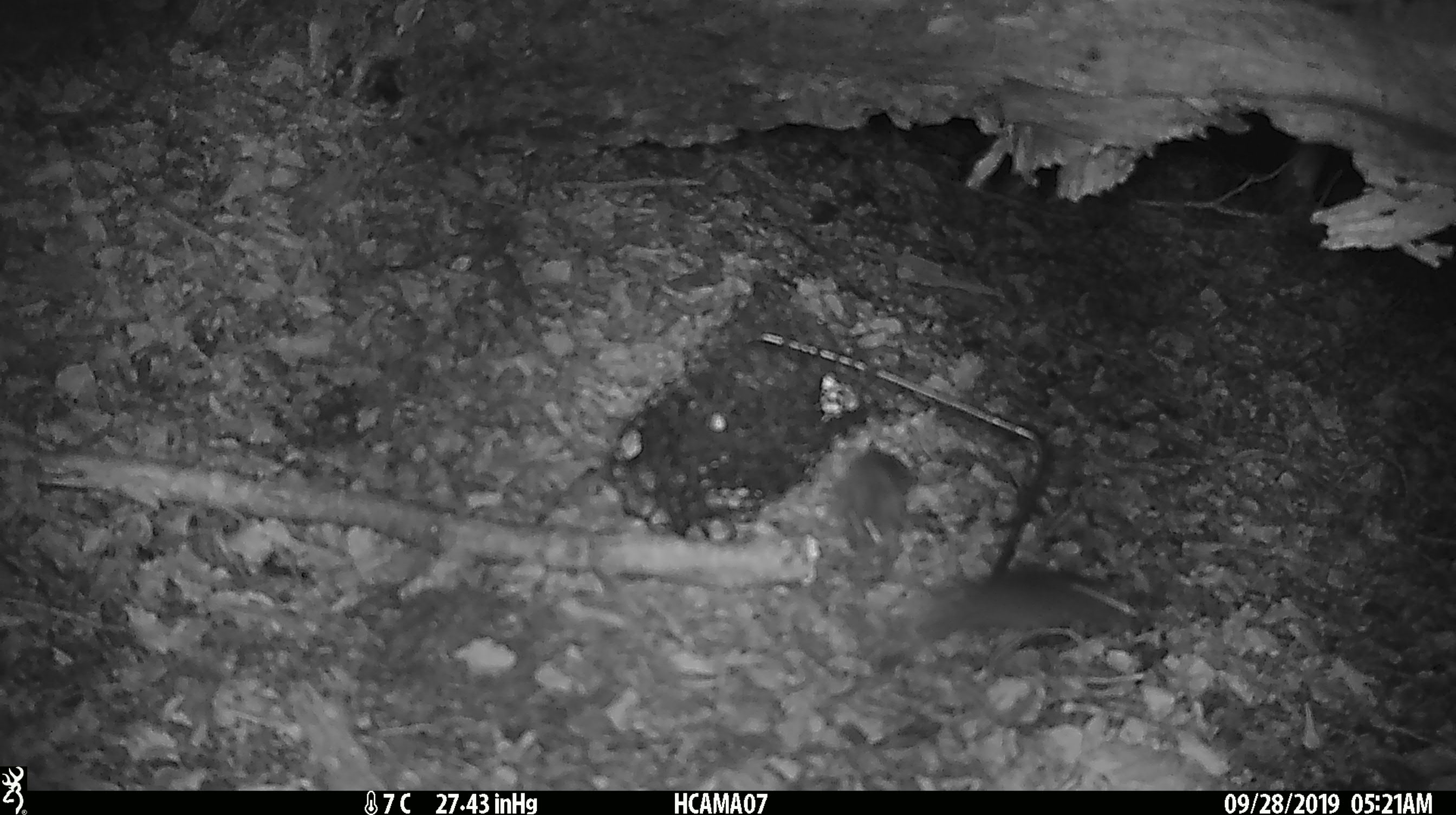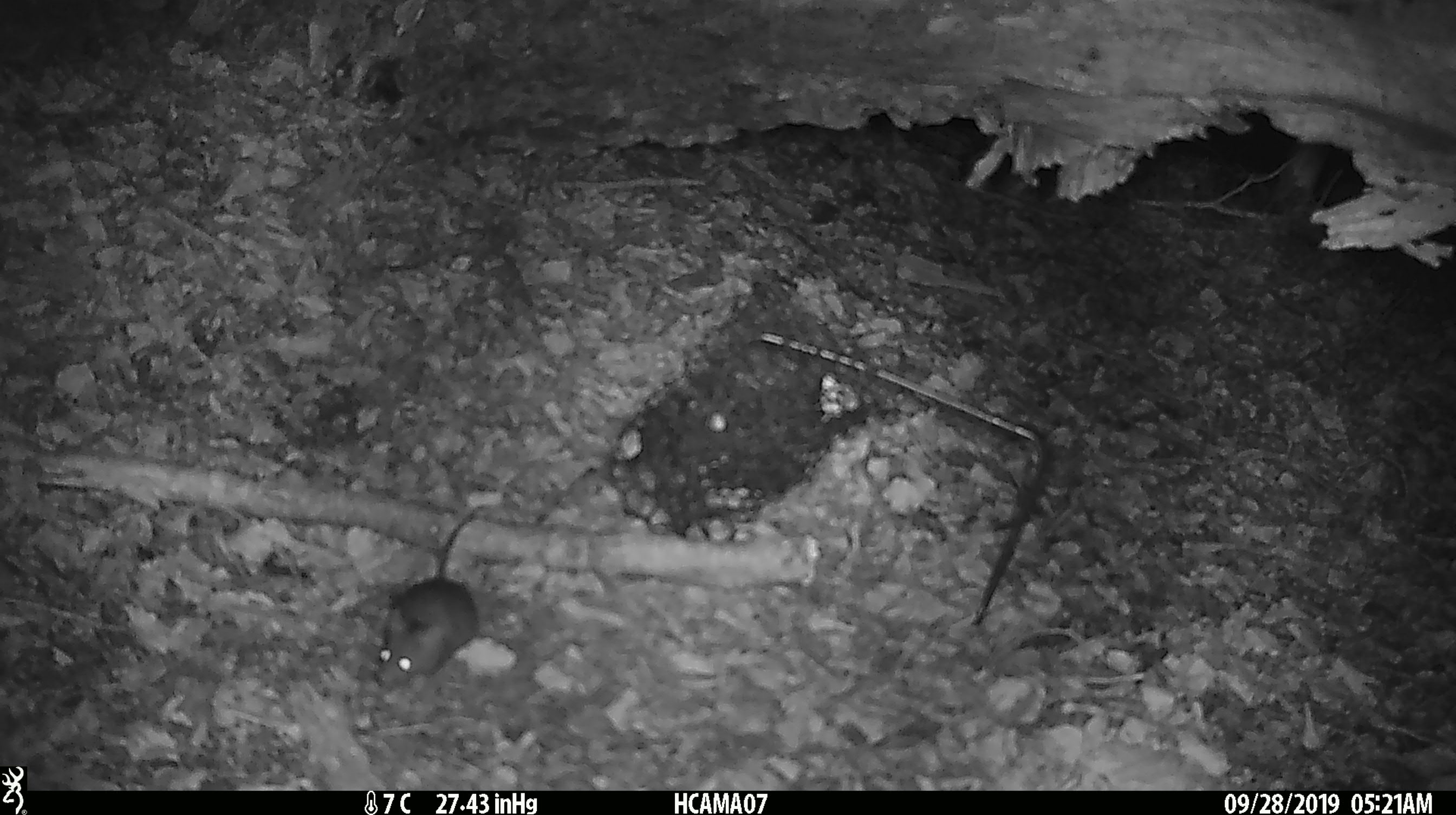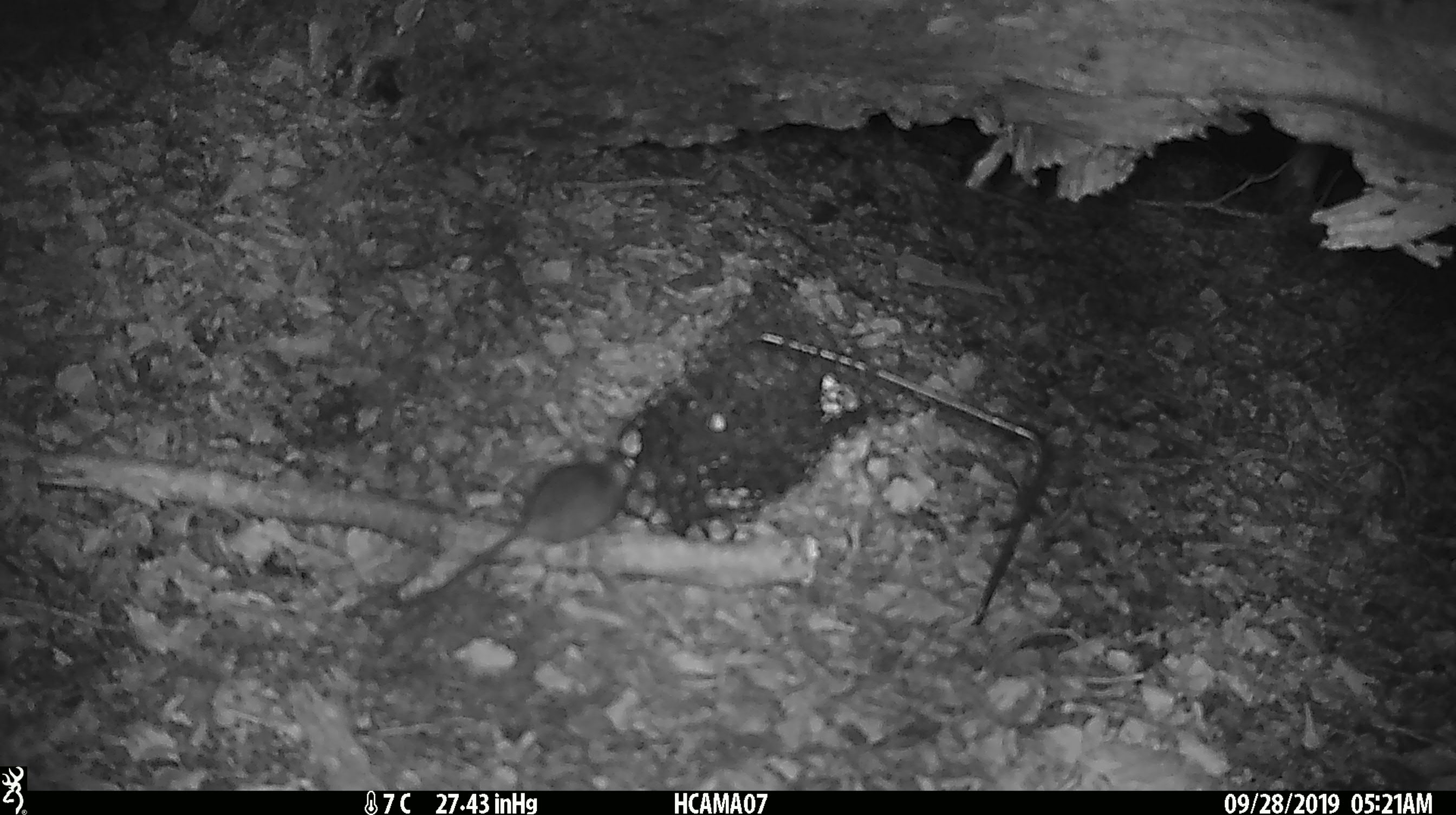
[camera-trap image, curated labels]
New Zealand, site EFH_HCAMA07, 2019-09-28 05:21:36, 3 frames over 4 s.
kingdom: Animalia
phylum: Chordata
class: Mammalia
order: Rodentia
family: Muridae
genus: Mus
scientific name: Mus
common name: mouse